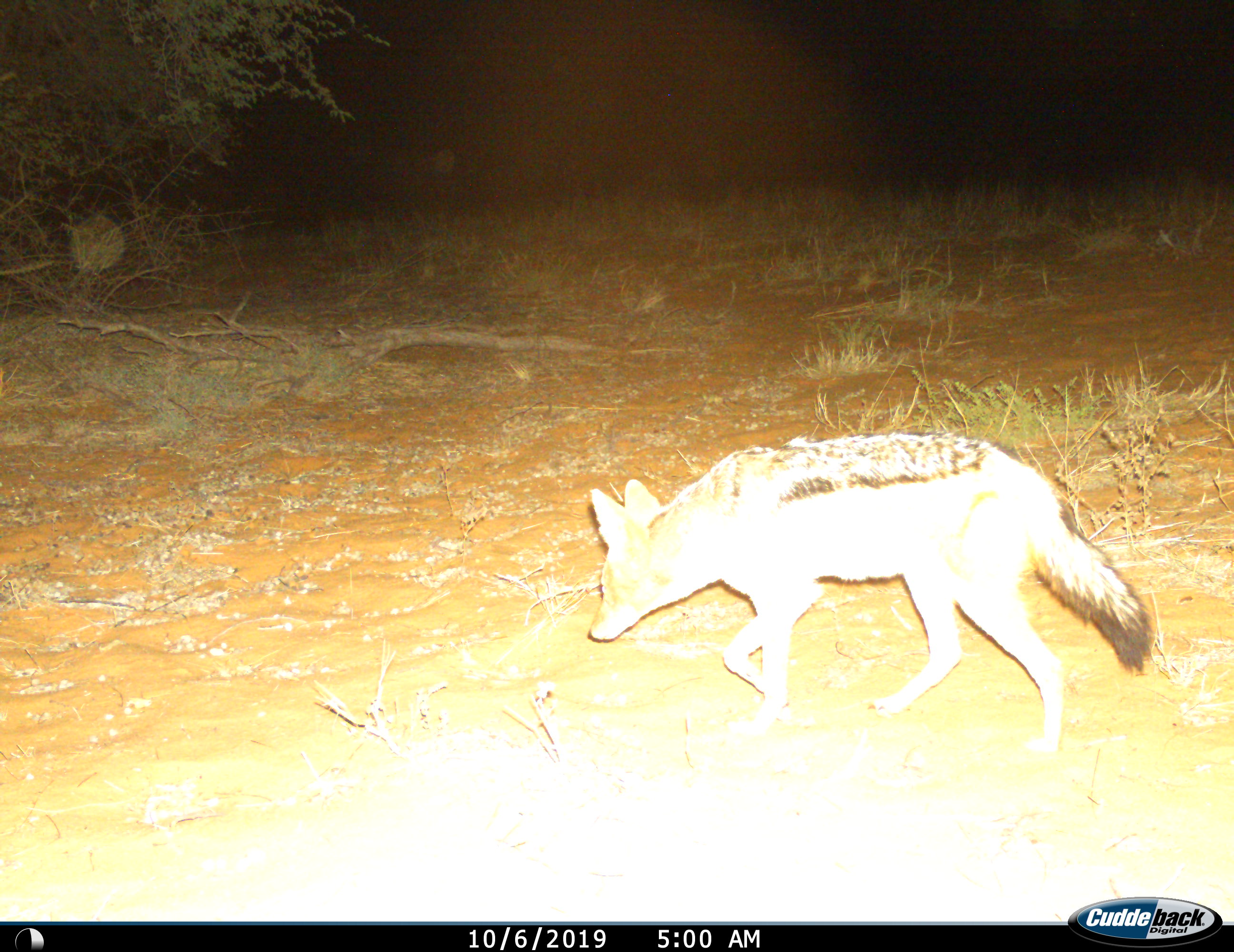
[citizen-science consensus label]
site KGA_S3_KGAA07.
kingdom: Animalia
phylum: Chordata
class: Mammalia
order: Carnivora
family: Canidae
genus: Lupulella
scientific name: Lupulella mesomelas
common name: black-backed jackal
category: jackalblackbacked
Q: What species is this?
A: Jackalblackbacked (black-backed jackal) (Lupulella mesomelas).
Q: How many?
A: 1.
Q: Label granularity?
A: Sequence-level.